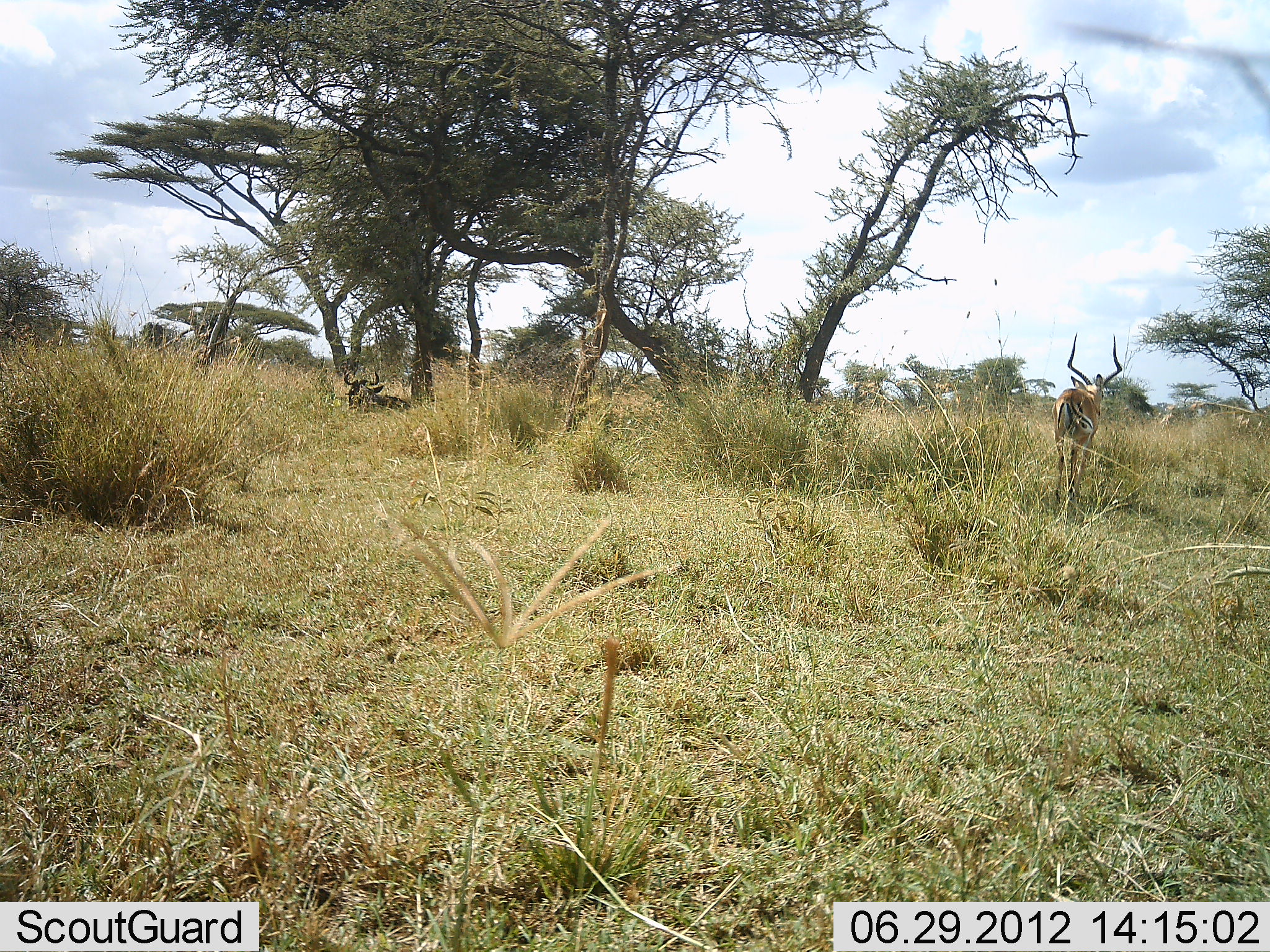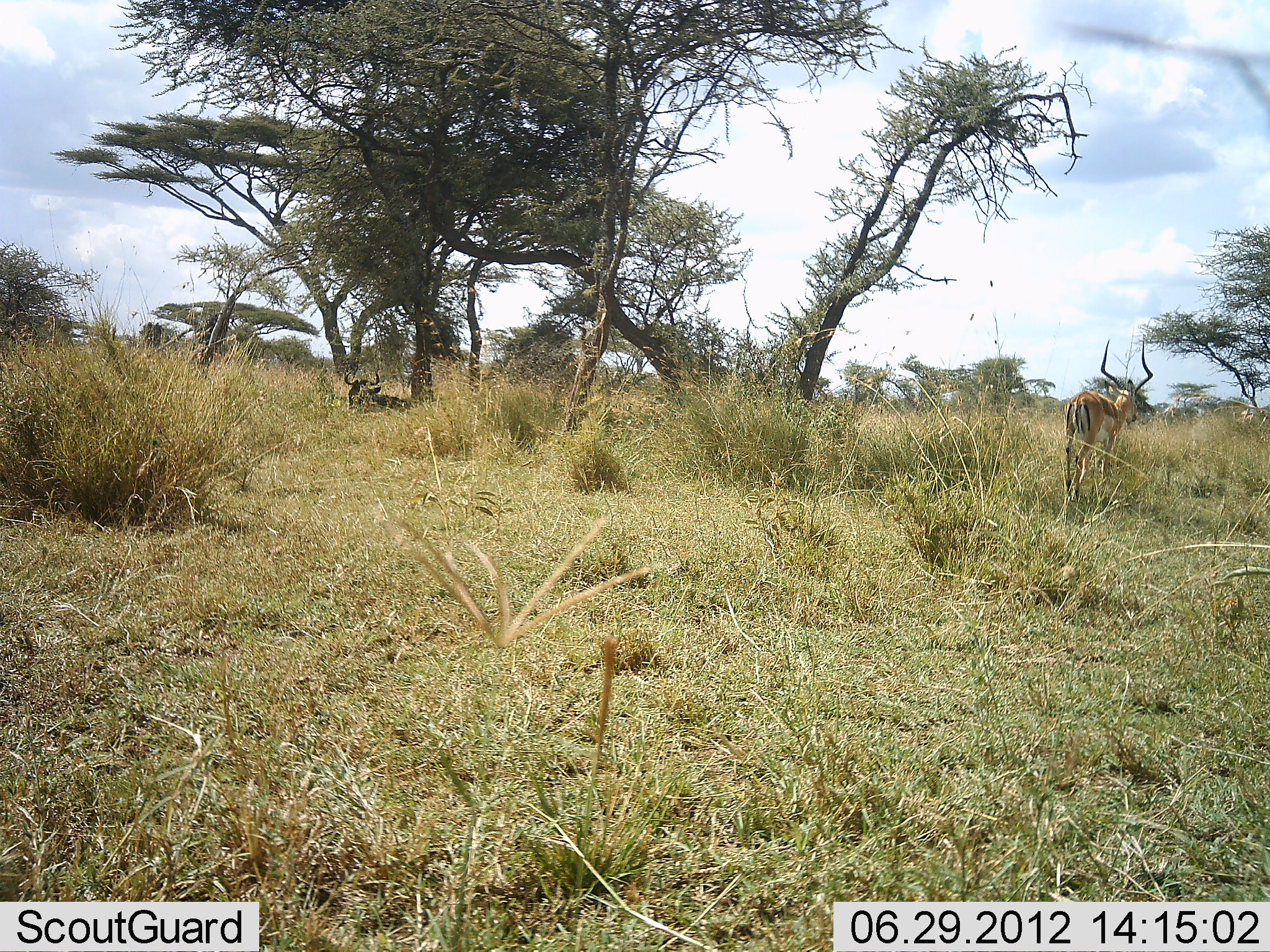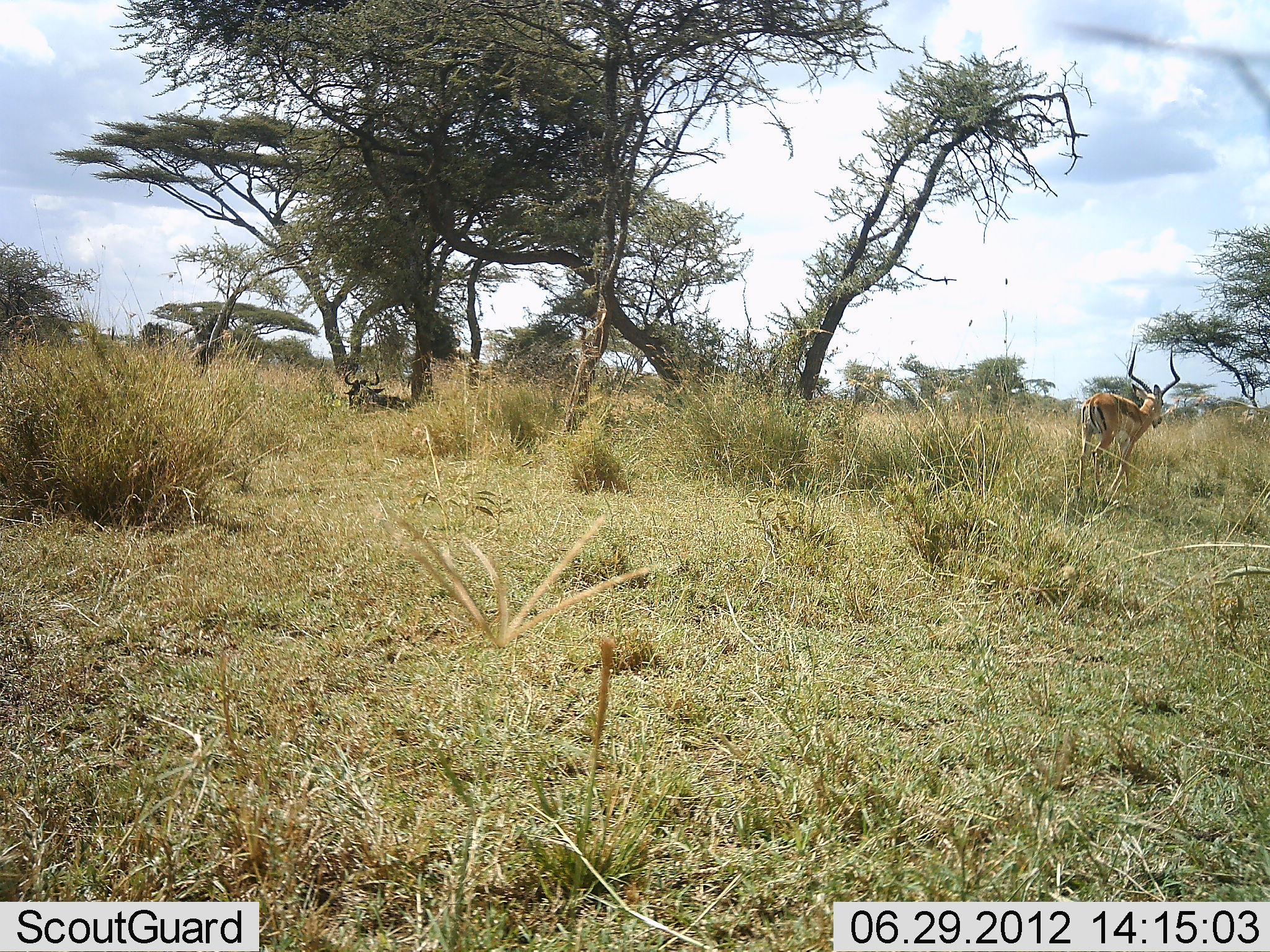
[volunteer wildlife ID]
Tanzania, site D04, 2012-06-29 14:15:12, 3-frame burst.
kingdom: Animalia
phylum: Chordata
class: Mammalia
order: Artiodactyla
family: Bovidae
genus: Aepyceros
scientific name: Aepyceros melampus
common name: impala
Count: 1.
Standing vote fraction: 26%.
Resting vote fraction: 16%.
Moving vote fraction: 89%.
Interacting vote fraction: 0%.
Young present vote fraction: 0%.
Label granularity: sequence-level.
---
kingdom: Animalia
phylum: Chordata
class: Mammalia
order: Artiodactyla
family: Bovidae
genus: Connochaetes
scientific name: Connochaetes taurinus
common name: blue wildebeest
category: wildebeest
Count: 1.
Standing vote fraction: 10%.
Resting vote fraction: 100%.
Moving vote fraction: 0%.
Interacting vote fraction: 0%.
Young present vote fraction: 0%.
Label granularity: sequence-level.